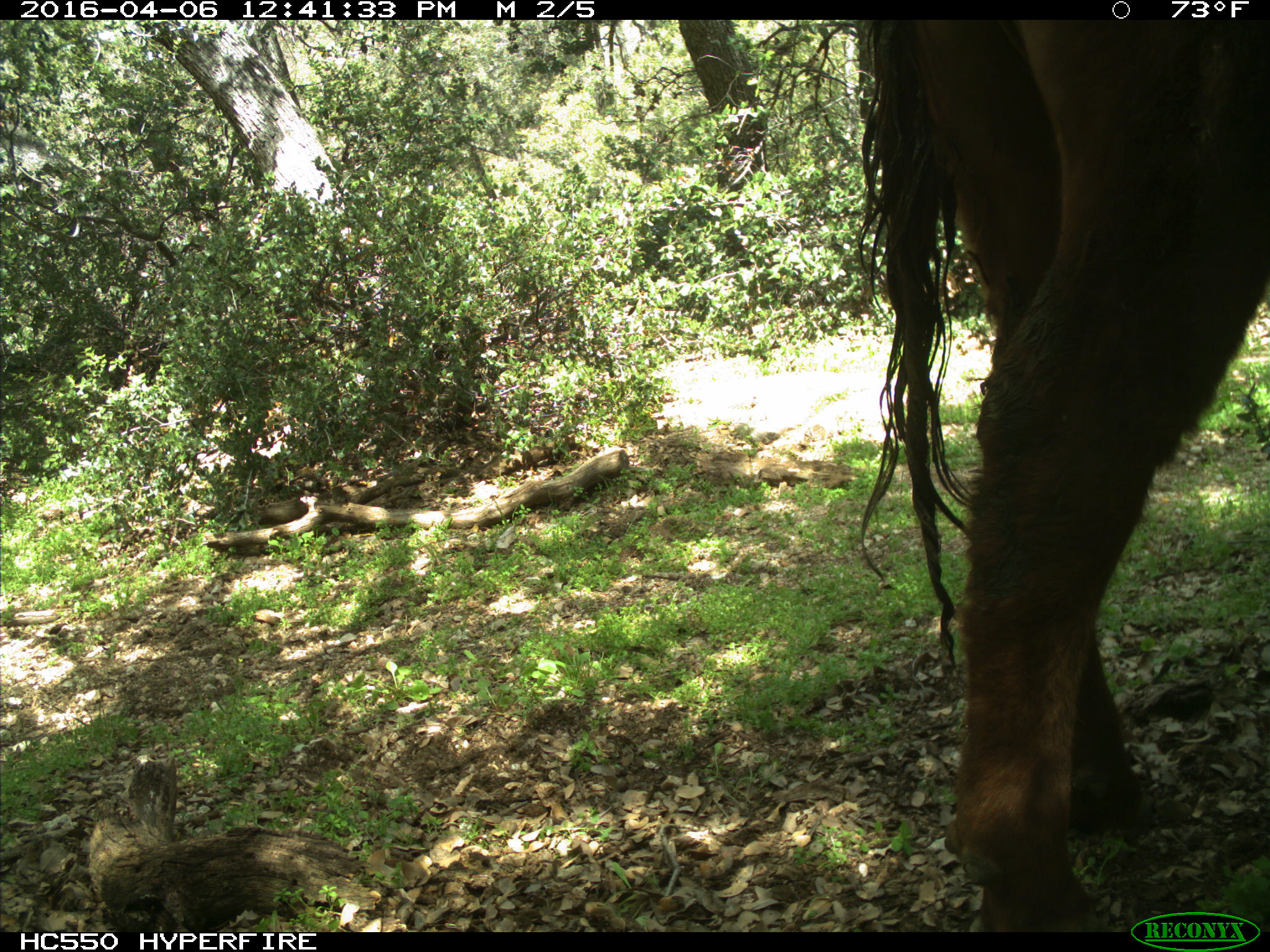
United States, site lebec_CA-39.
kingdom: Animalia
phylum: Chordata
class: Mammalia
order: Artiodactyla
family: Bovidae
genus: Bos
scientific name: Bos taurus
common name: domestic cow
Bos taurus (domestic cow).